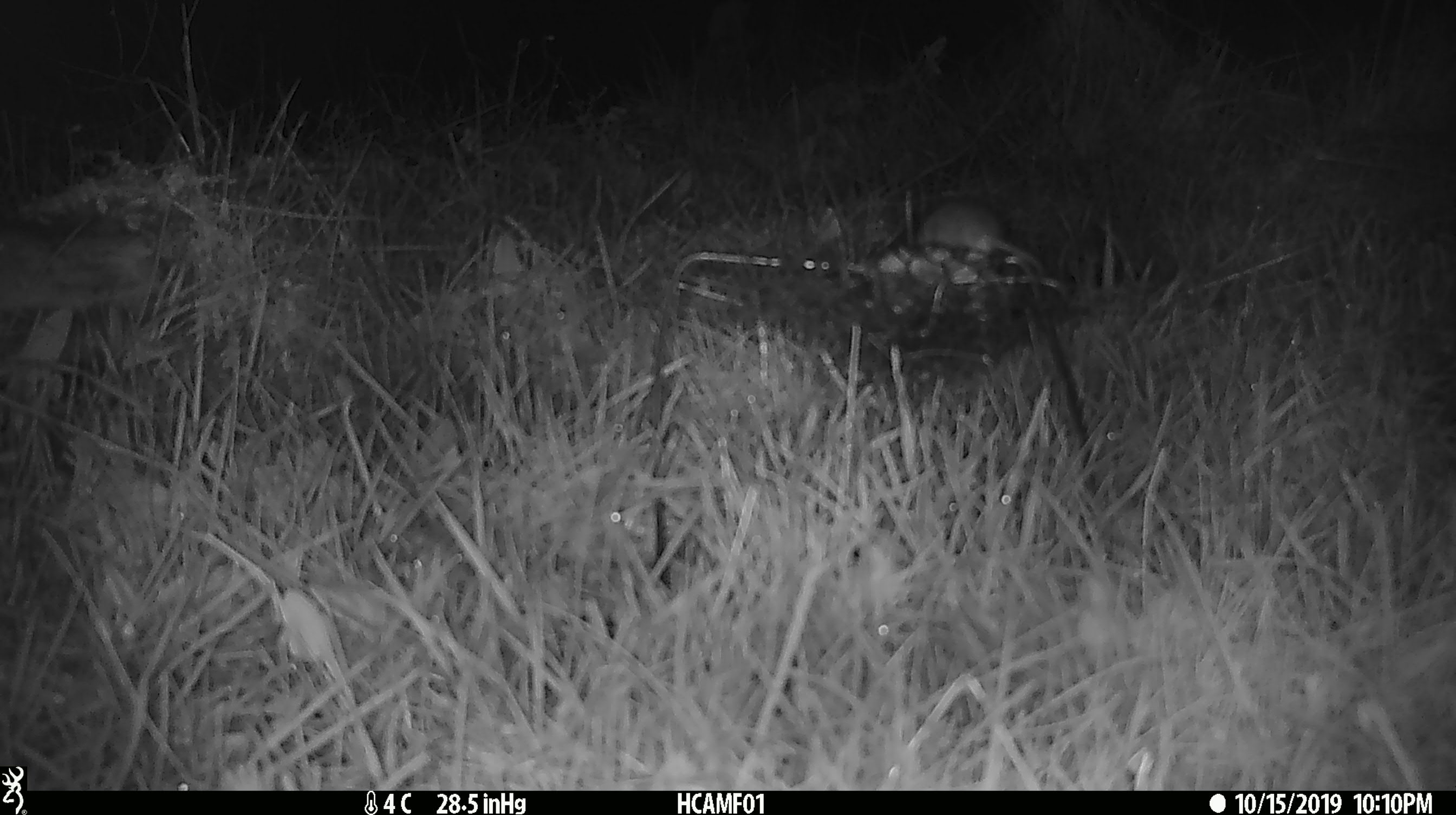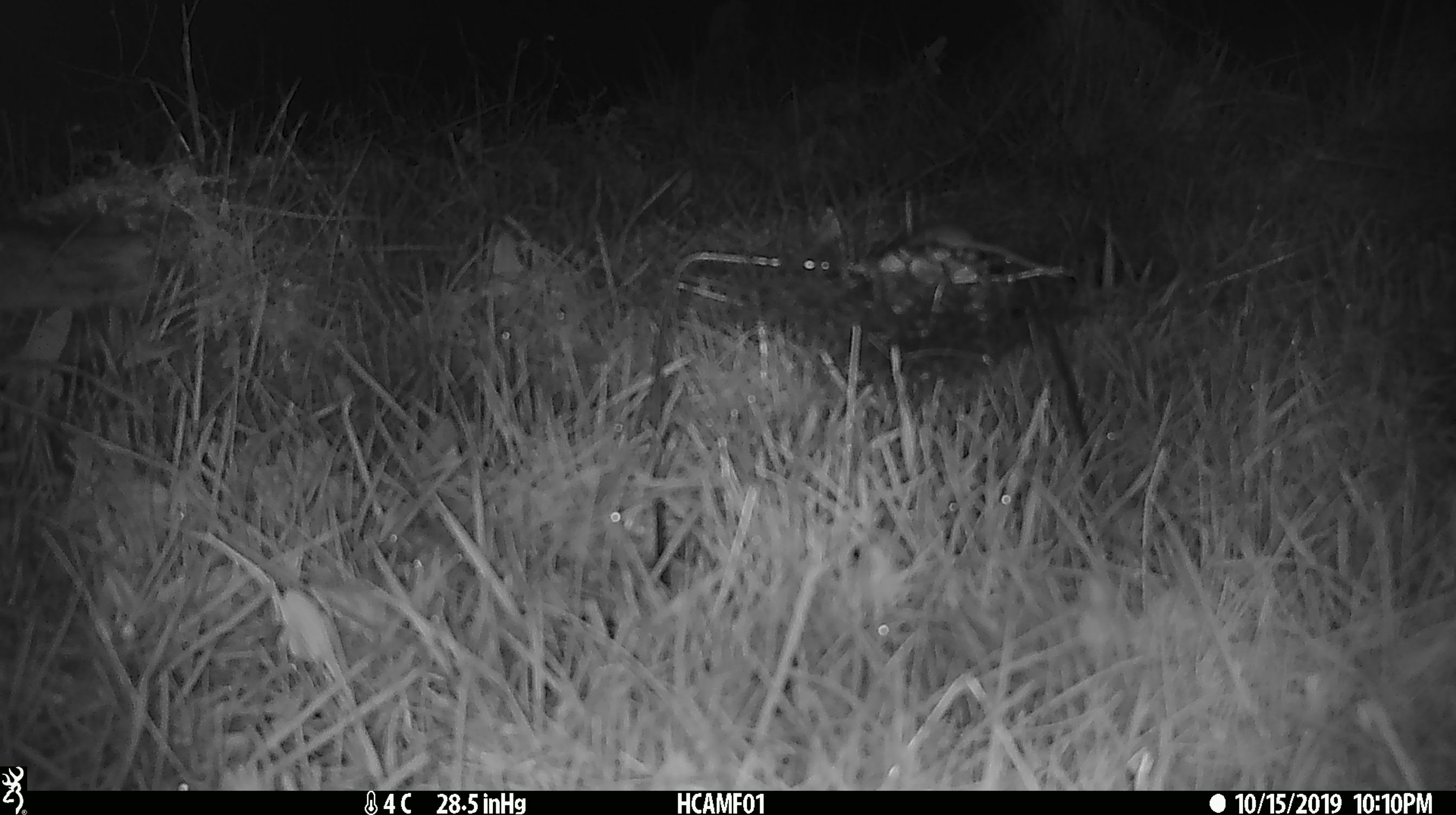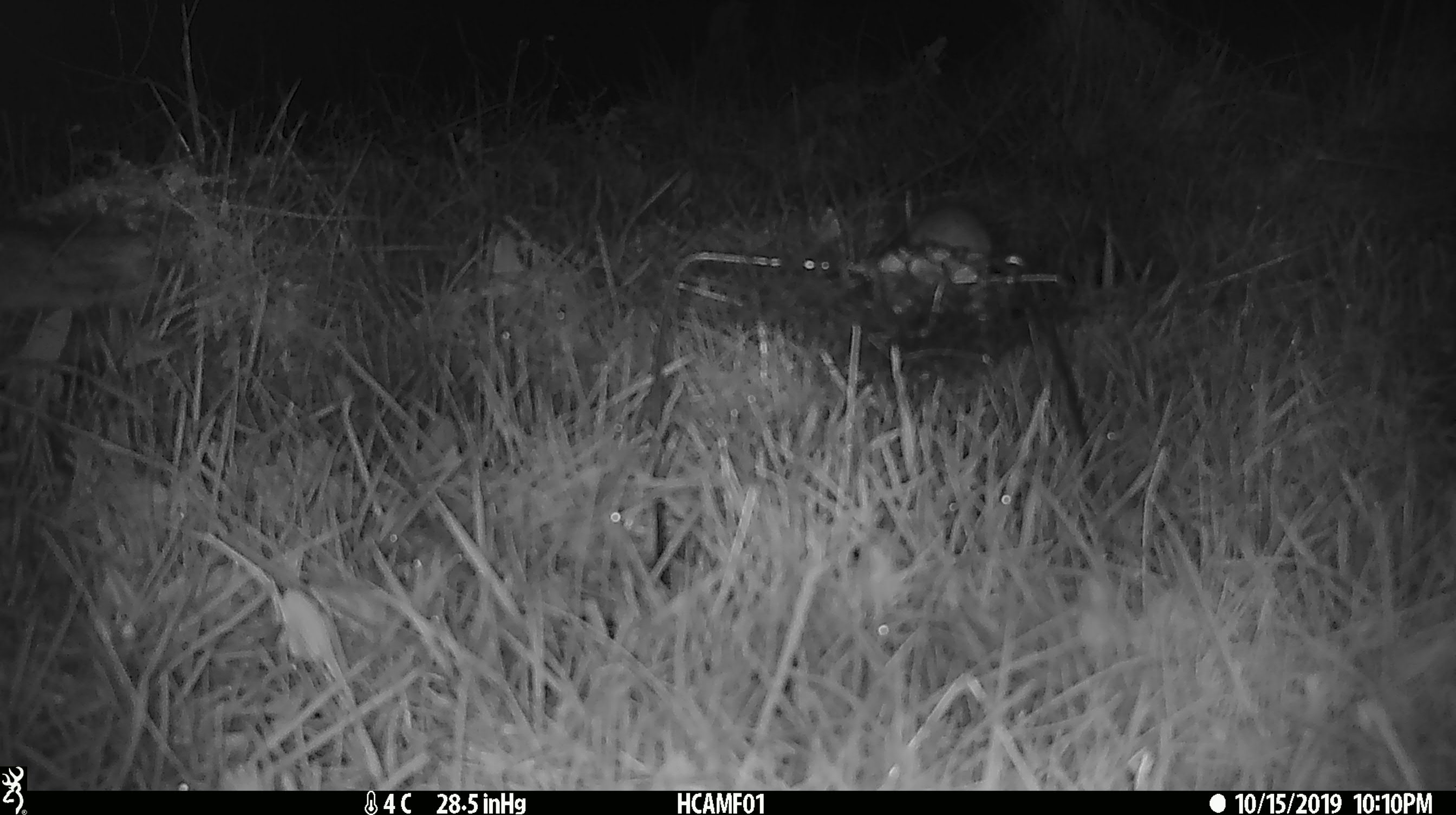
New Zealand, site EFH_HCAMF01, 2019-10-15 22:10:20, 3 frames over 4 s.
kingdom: Animalia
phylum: Chordata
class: Mammalia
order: Rodentia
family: Muridae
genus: Mus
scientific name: Mus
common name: mouse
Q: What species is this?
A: Mouse (Mus).